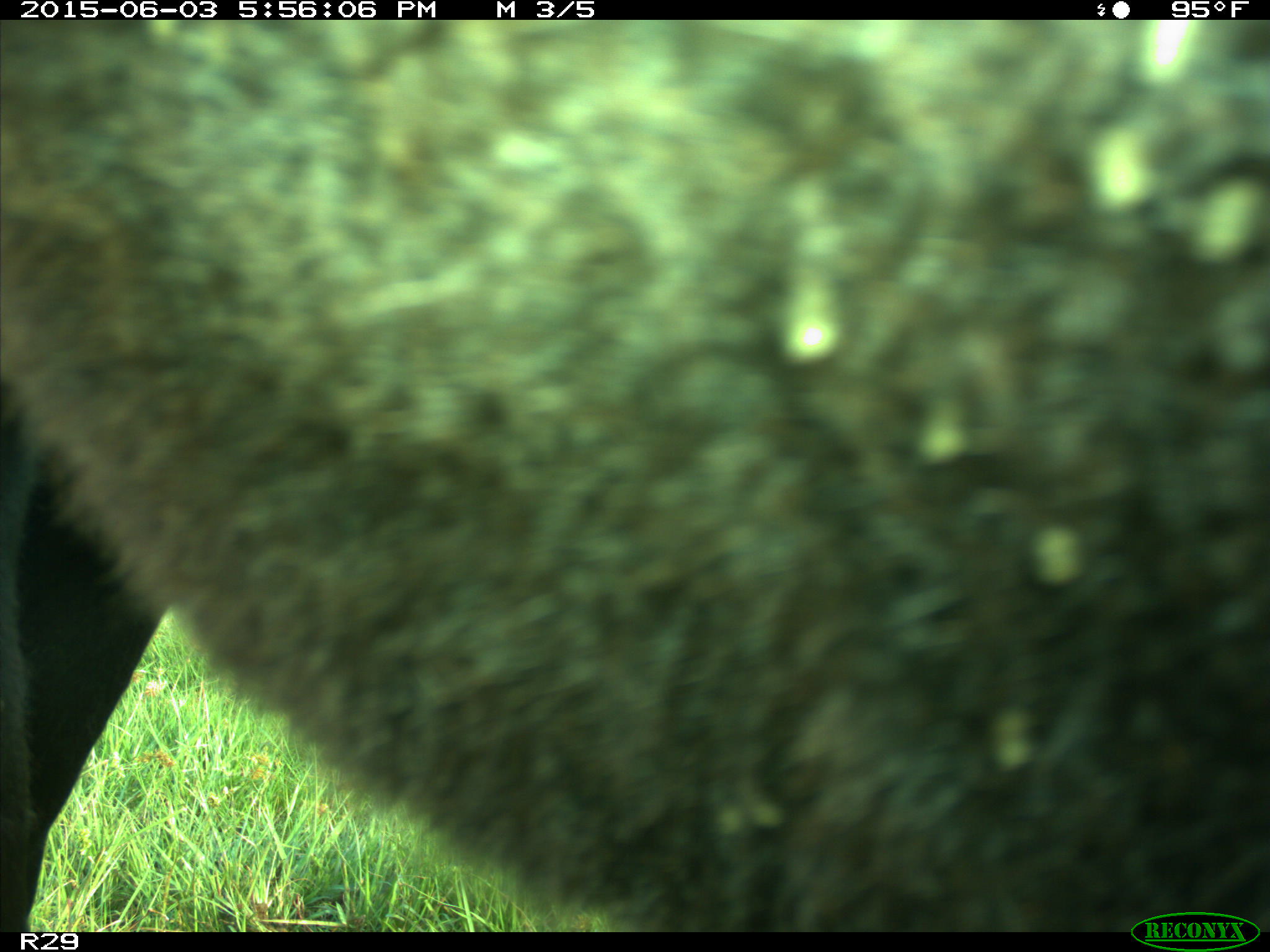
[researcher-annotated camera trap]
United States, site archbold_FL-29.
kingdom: Animalia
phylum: Chordata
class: Mammalia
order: Artiodactyla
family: Bovidae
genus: Bos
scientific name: Bos taurus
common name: domestic cow